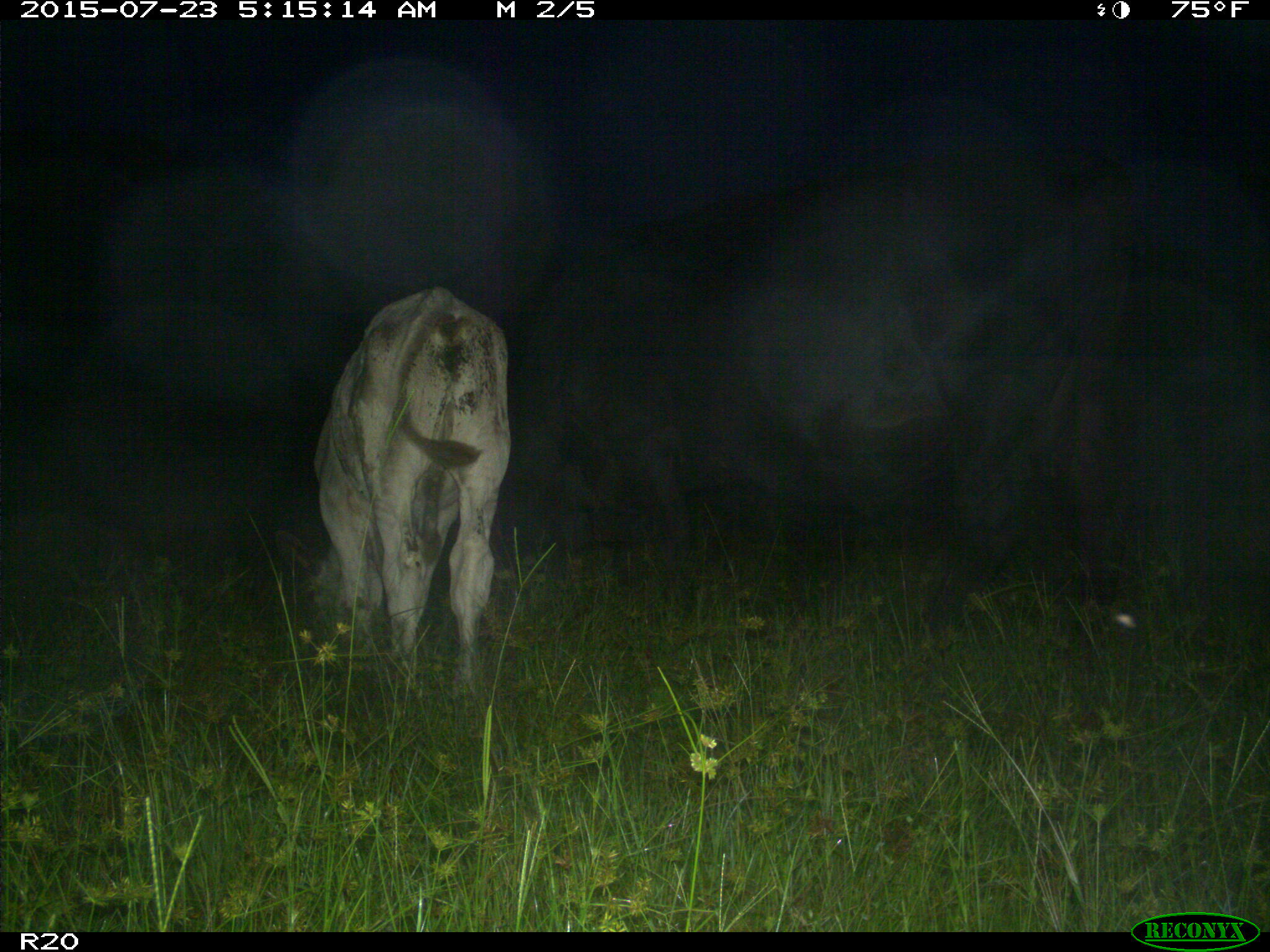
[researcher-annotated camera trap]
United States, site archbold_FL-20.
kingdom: Animalia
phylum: Chordata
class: Mammalia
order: Artiodactyla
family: Bovidae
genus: Bos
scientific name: Bos taurus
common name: domestic cow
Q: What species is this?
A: Bos taurus (domestic cow).